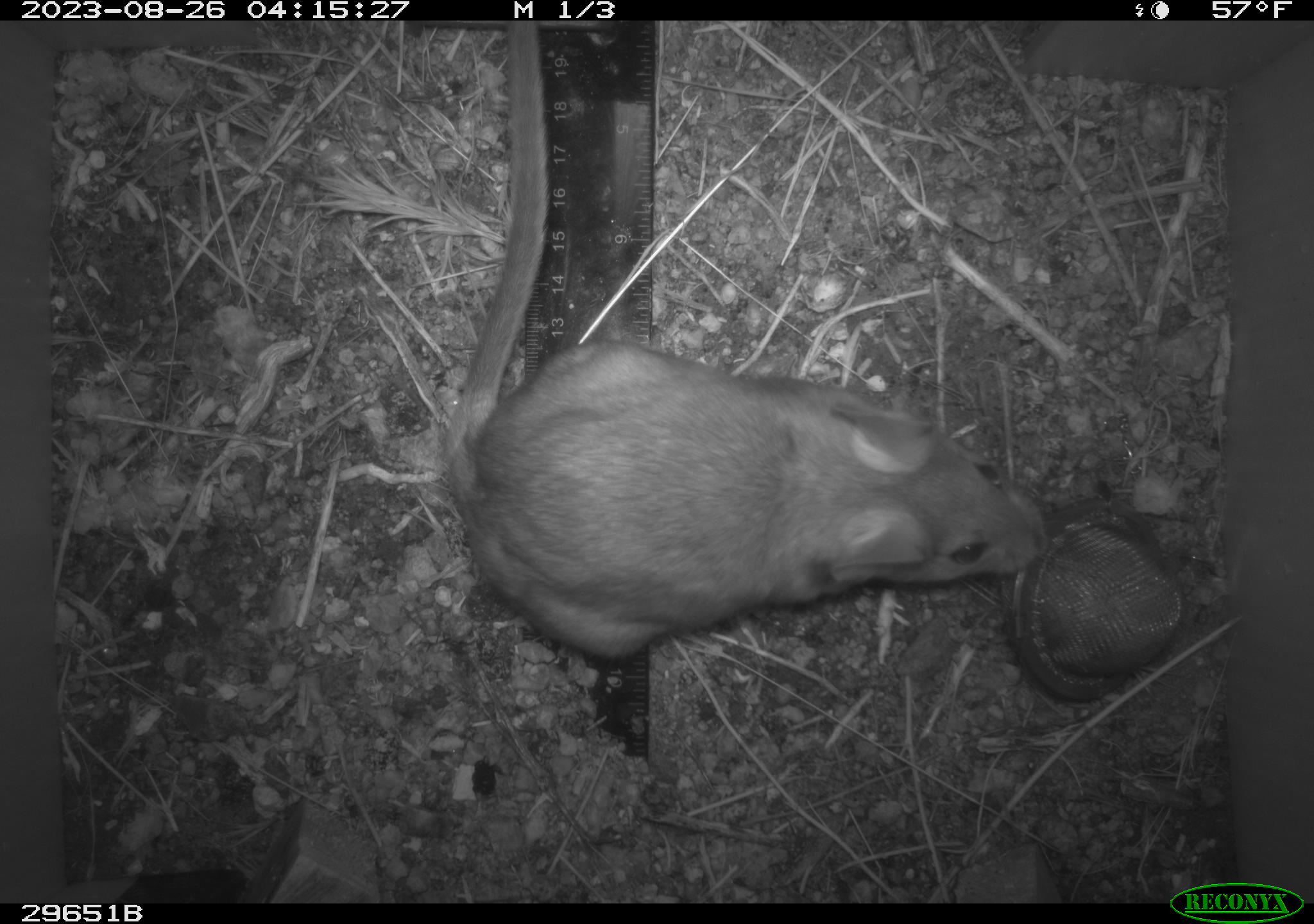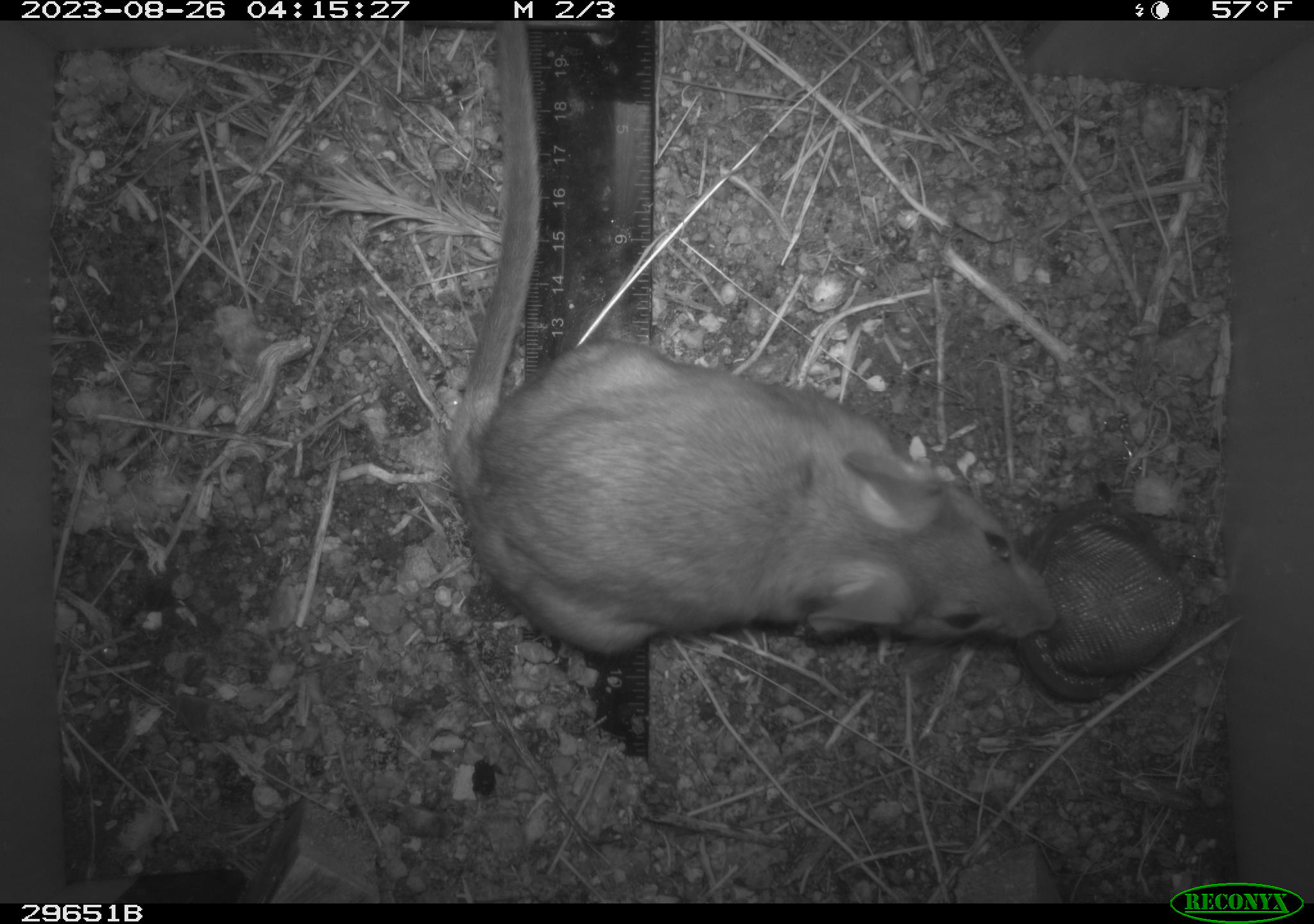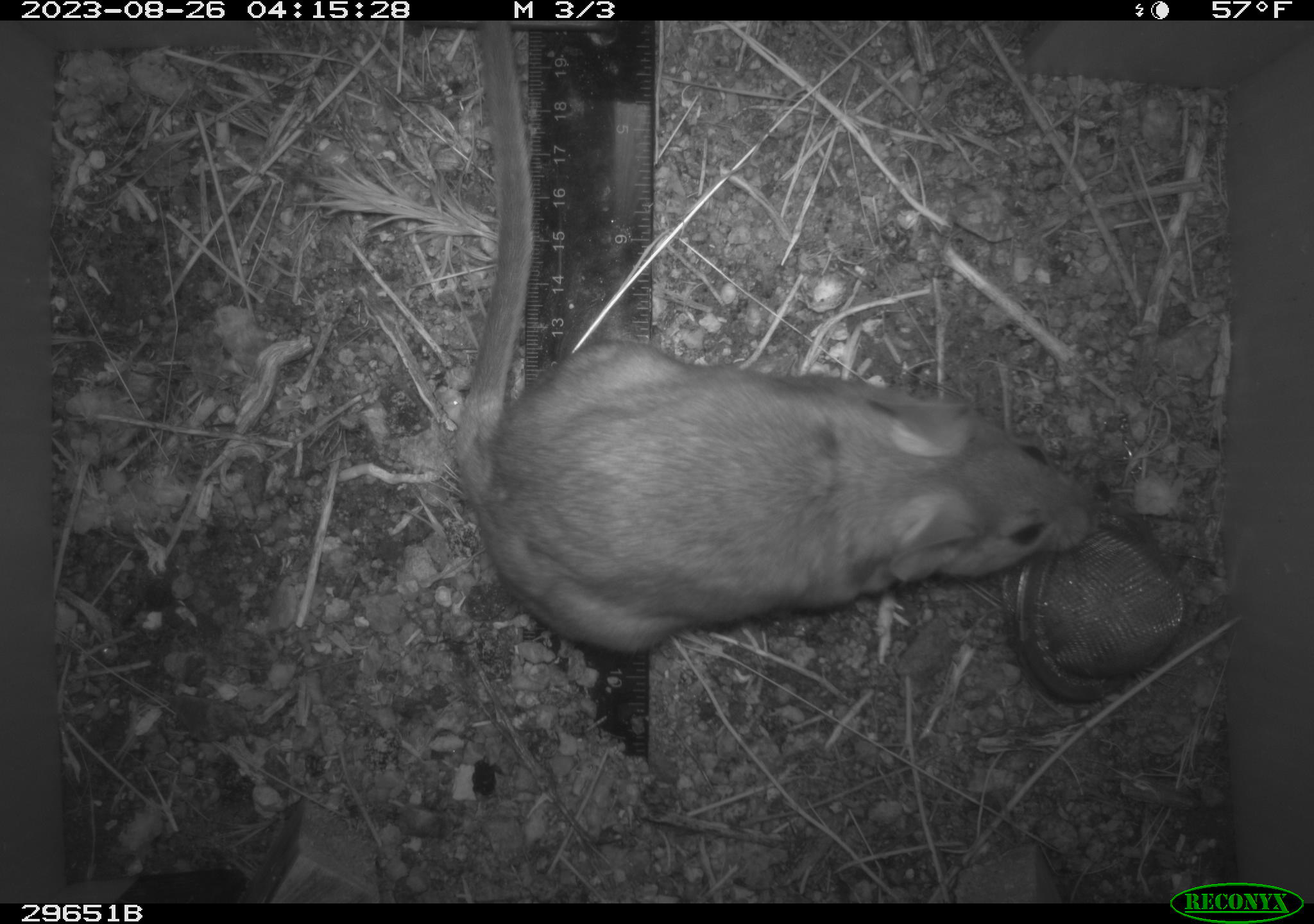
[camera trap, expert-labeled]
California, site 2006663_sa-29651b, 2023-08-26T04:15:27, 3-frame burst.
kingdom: Animalia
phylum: Chordata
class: Mammalia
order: Rodentia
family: Cricetidae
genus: Neotoma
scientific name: Neotoma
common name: pack rat or woodrat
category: neotoma species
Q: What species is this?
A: Neotoma species (pack rat or woodrat) (Neotoma).